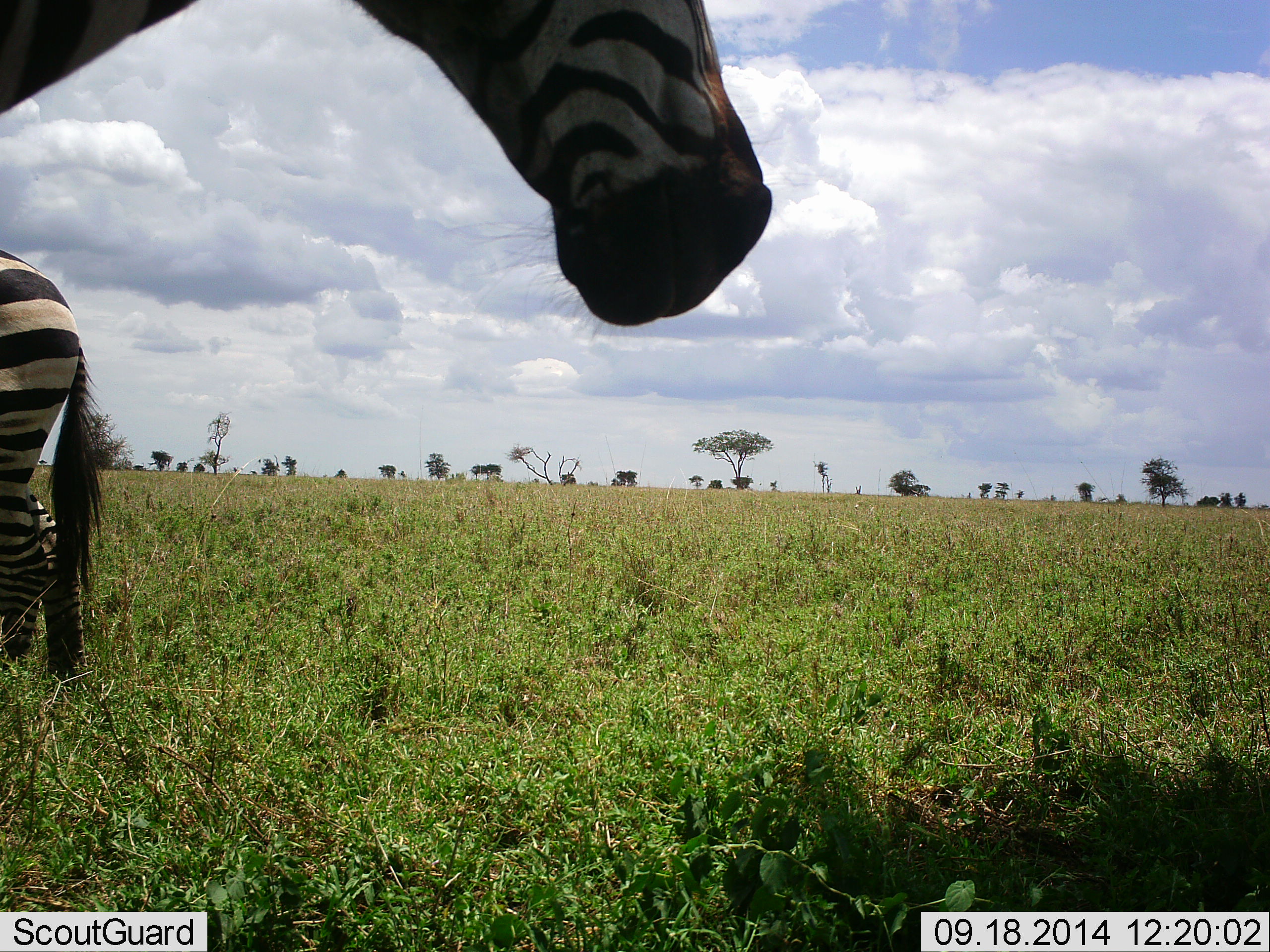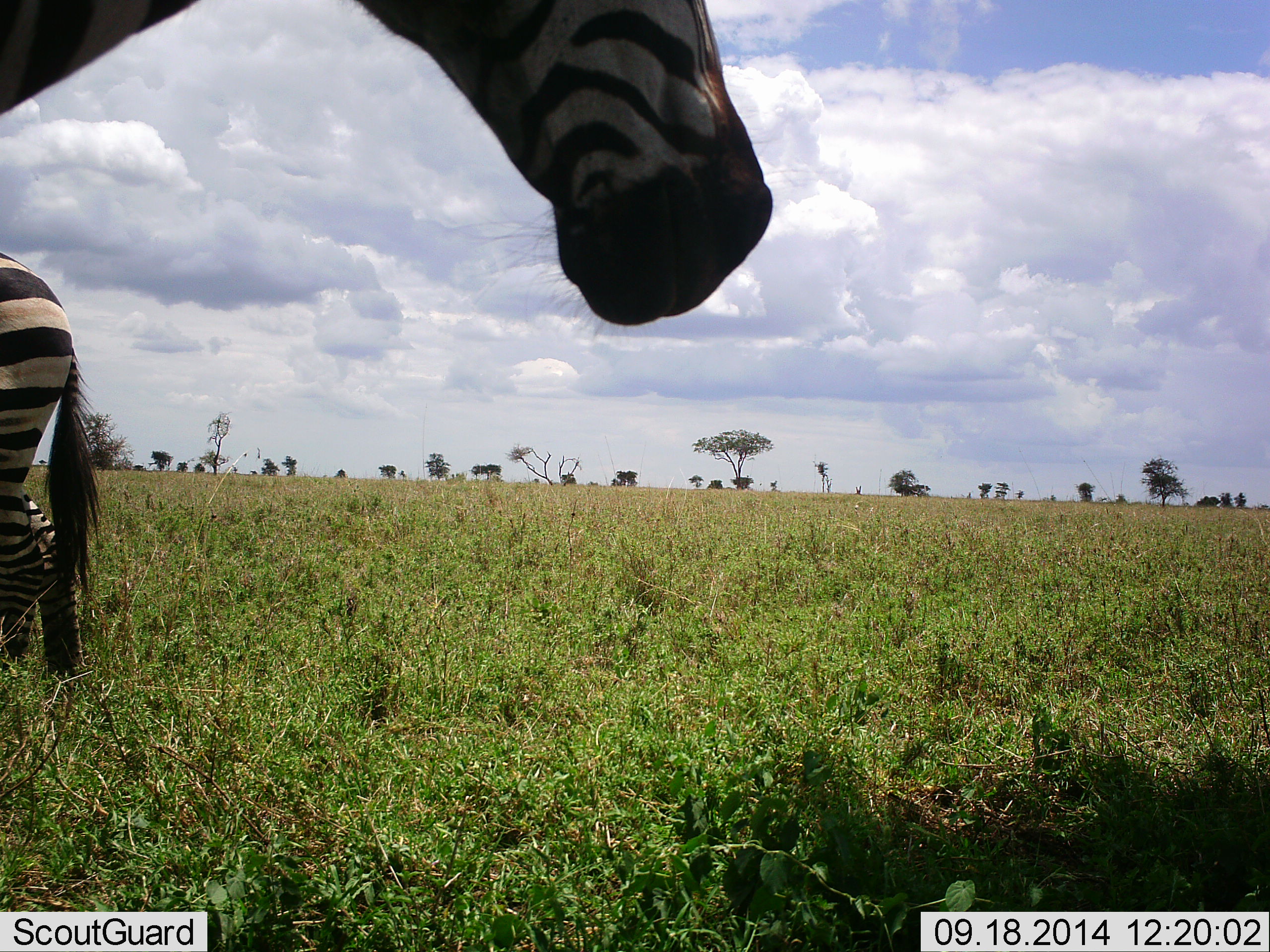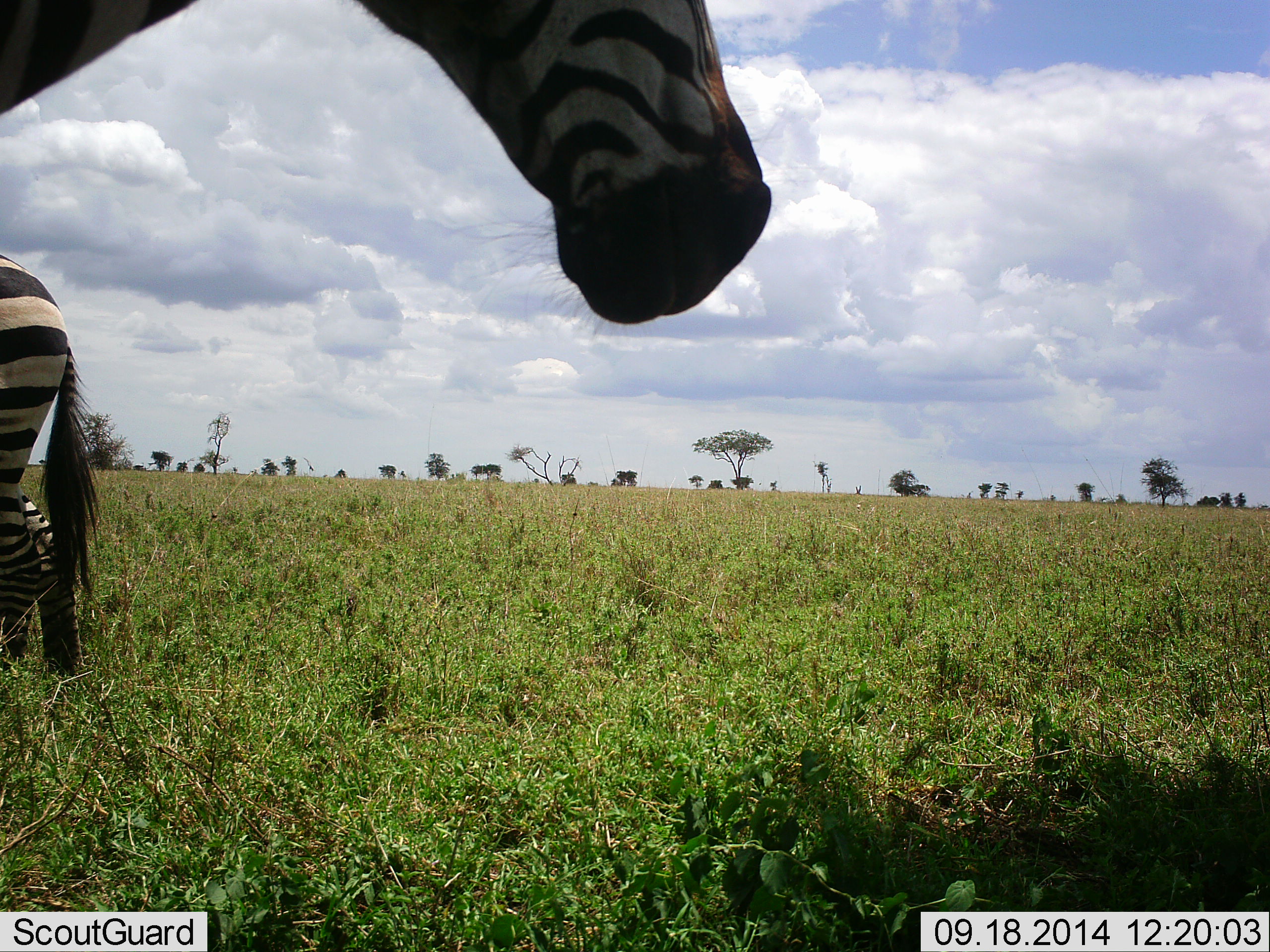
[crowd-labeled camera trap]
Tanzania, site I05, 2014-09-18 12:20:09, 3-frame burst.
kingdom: Animalia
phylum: Chordata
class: Mammalia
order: Perissodactyla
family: Equidae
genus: Equus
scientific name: Equus quagga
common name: plains zebra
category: zebra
Zebra (plains zebra) (Equus quagga), count 2. Behavior (volunteer vote fractions): standing 90%, resting 0%, moving 0%, interacting 10%. Young present (vote fraction): 10%. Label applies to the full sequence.